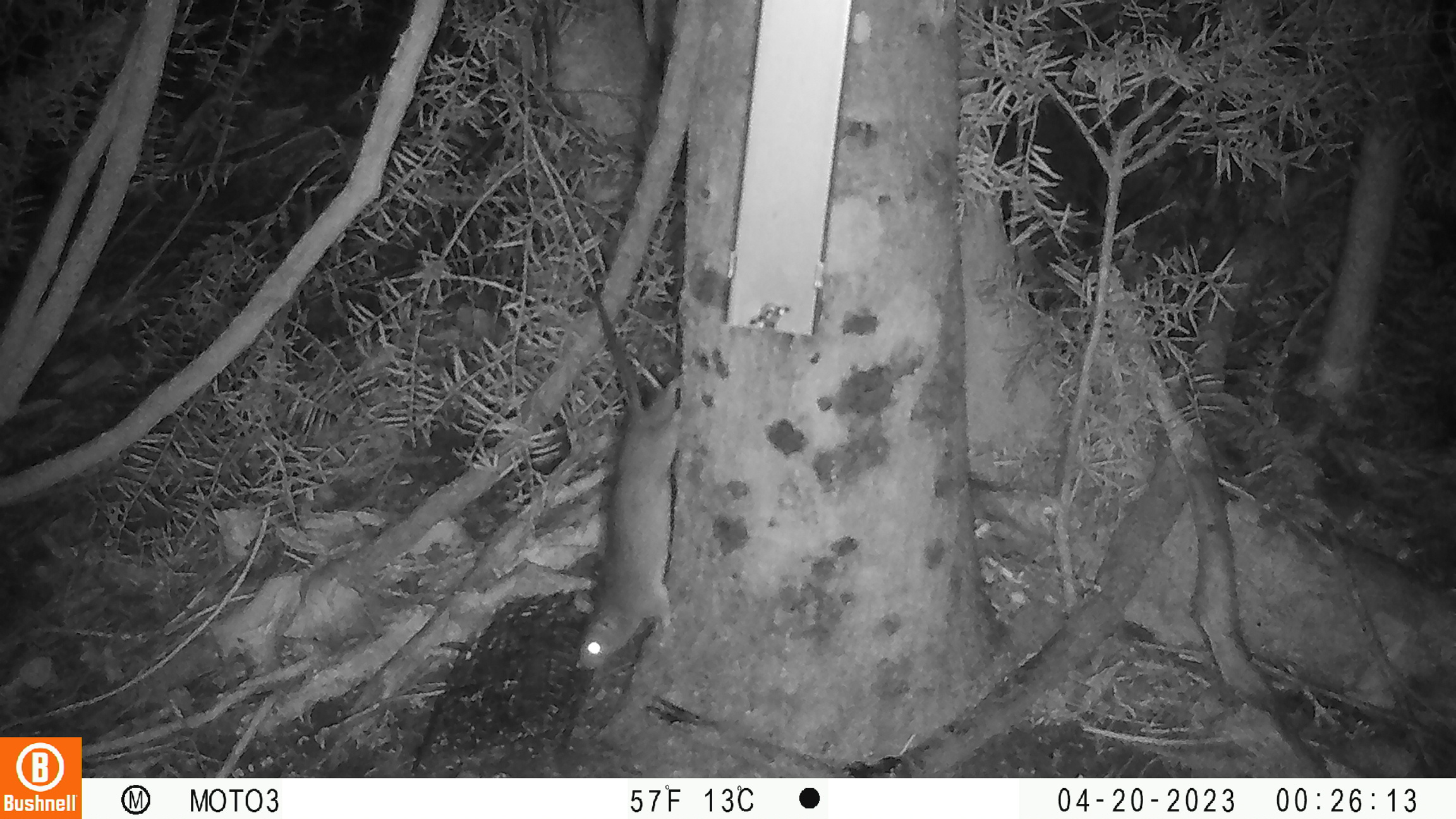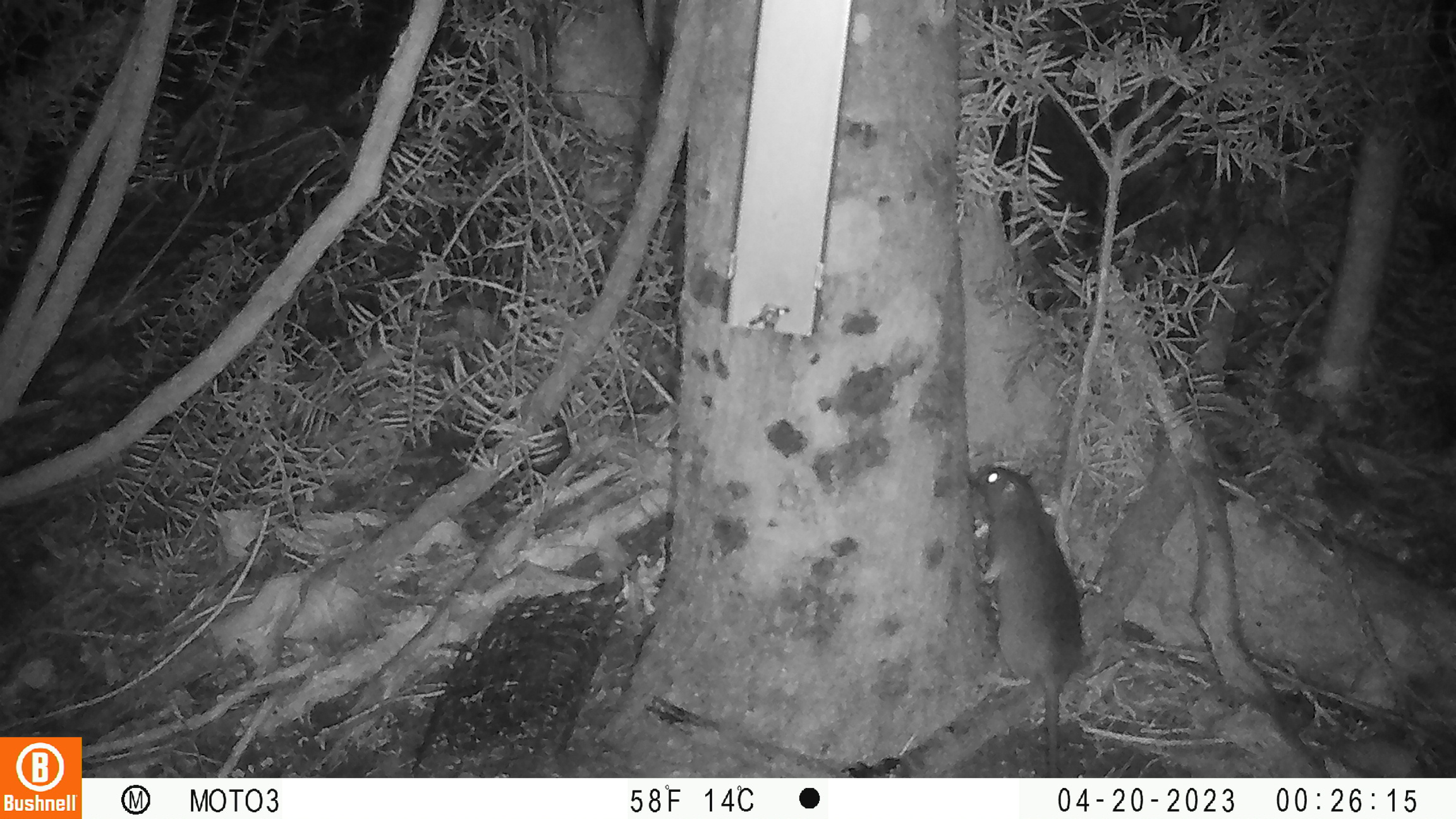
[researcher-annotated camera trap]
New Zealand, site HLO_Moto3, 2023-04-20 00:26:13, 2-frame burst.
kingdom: Animalia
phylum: Chordata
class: Mammalia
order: Rodentia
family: Muridae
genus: Rattus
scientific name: Rattus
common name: rat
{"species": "rat (Rattus)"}